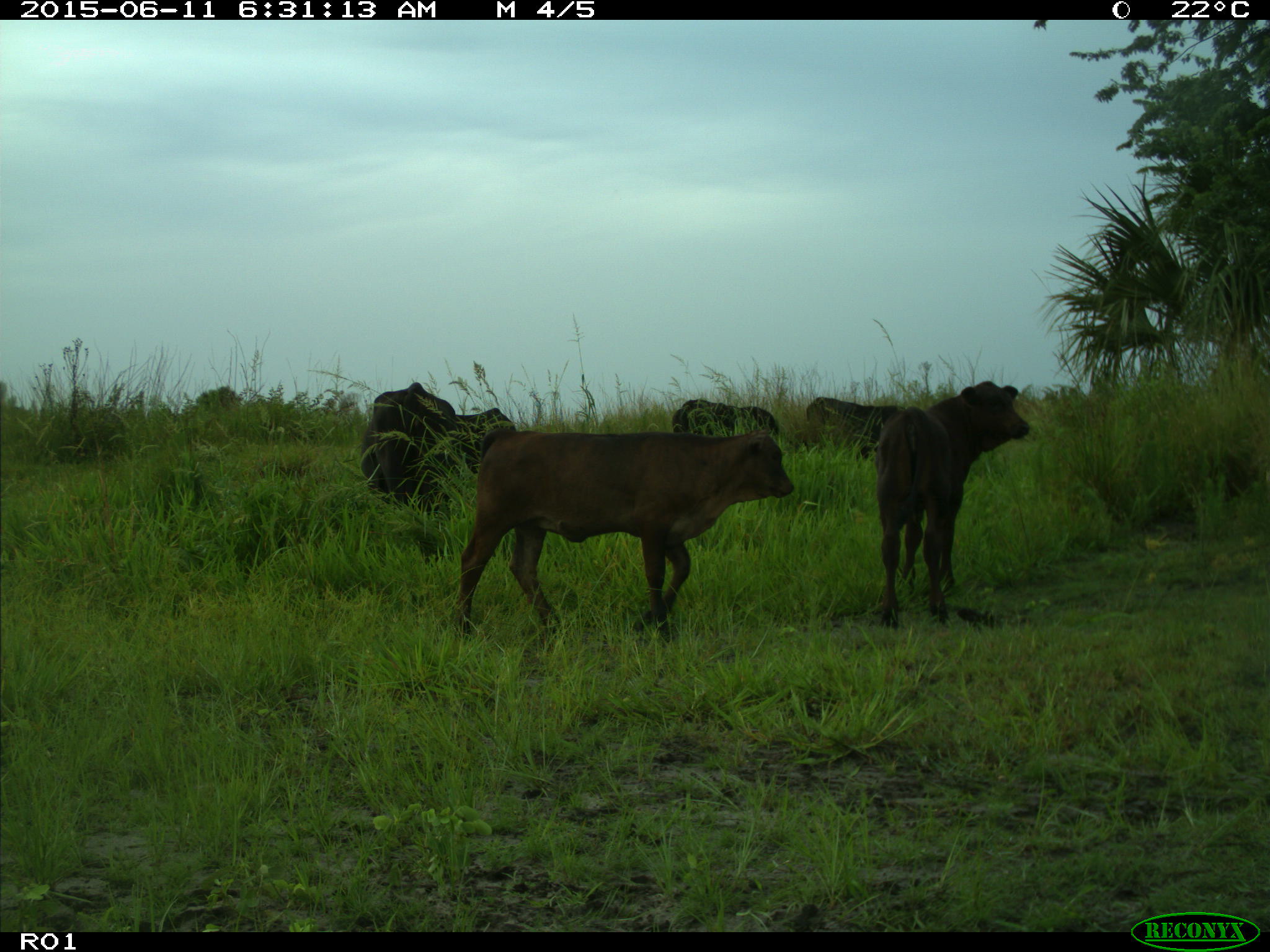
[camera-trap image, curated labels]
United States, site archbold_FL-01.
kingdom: Animalia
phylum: Chordata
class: Mammalia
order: Artiodactyla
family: Bovidae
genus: Bos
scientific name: Bos taurus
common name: domestic cow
Bos taurus (domestic cow).